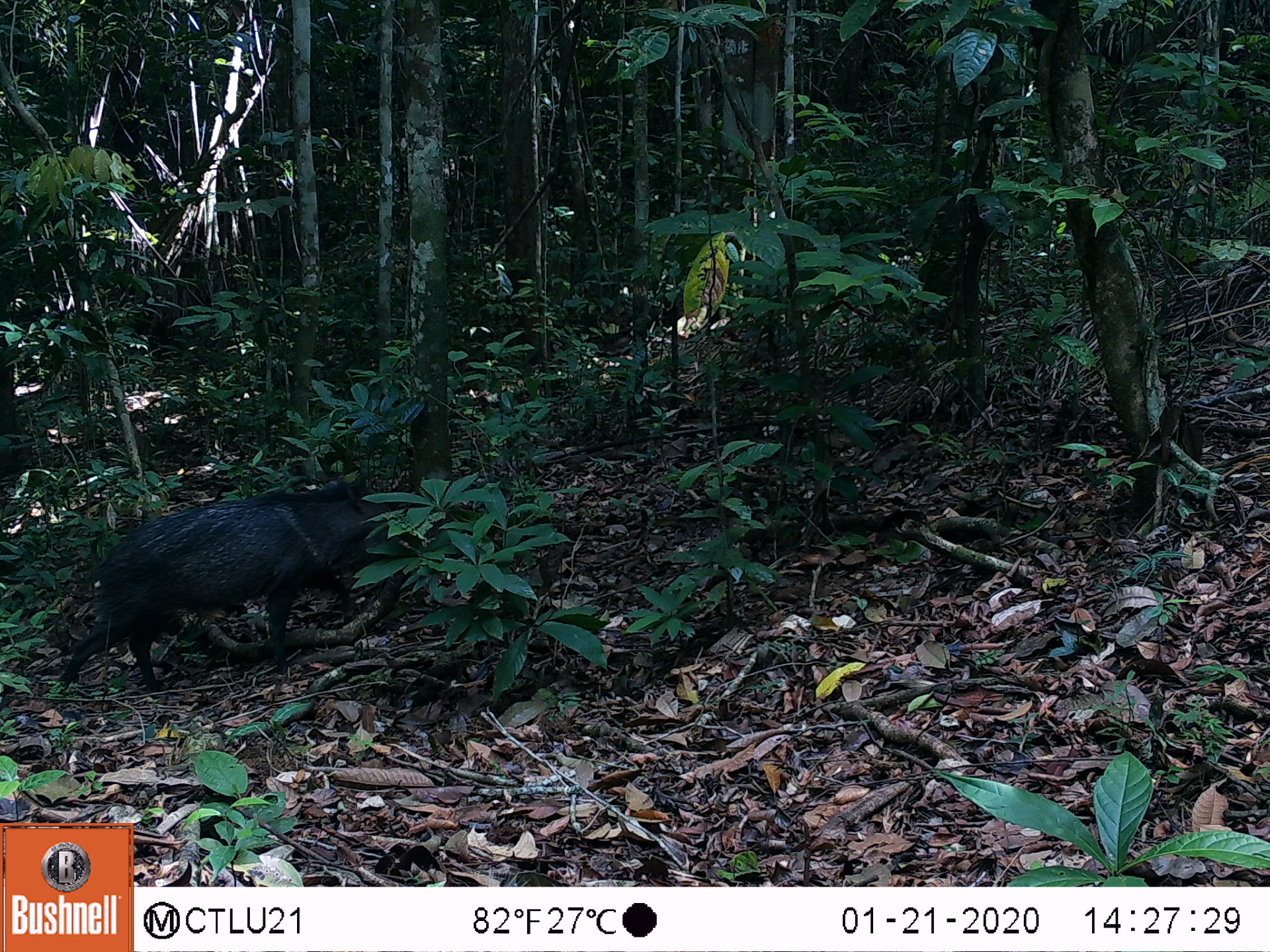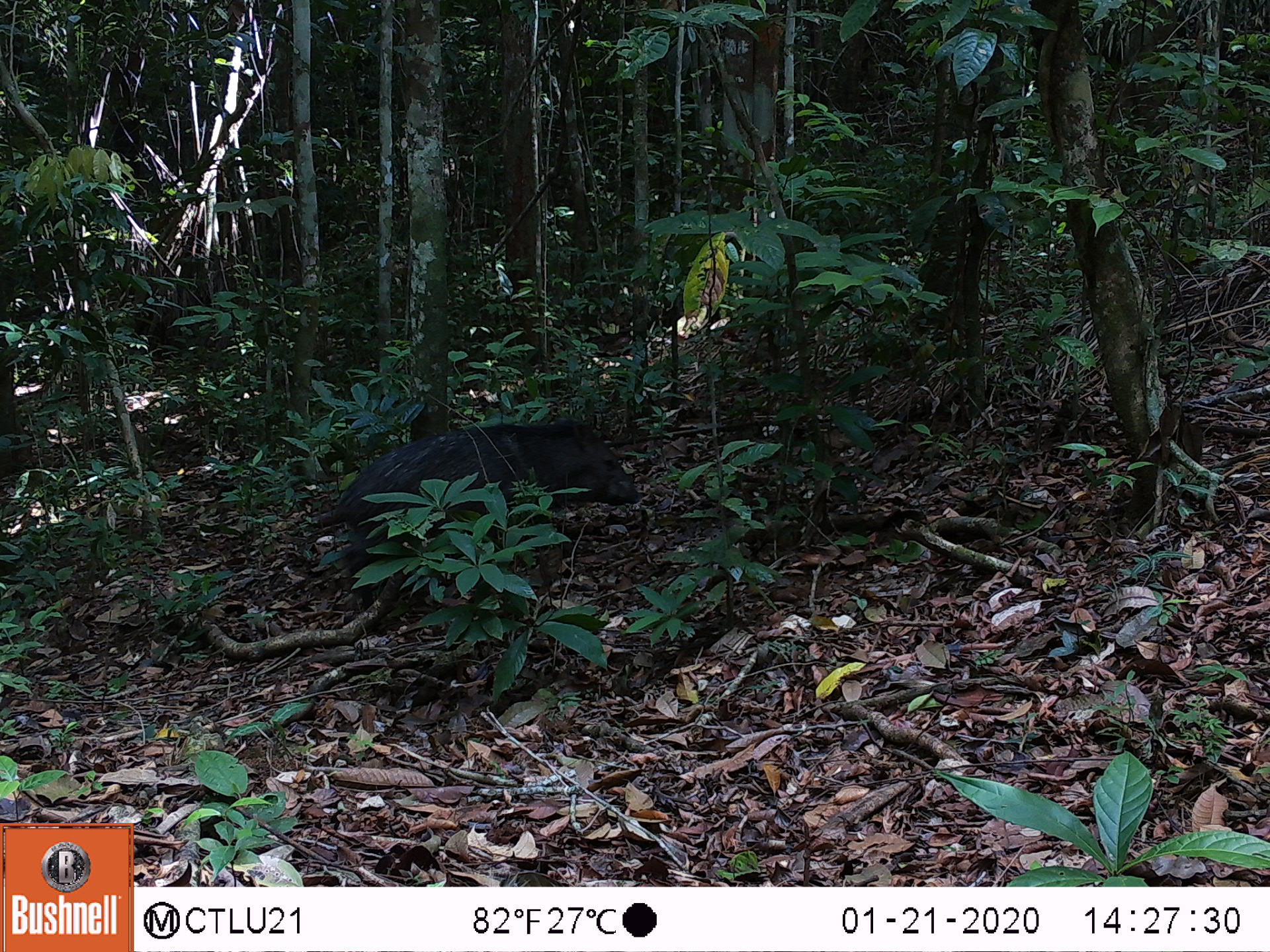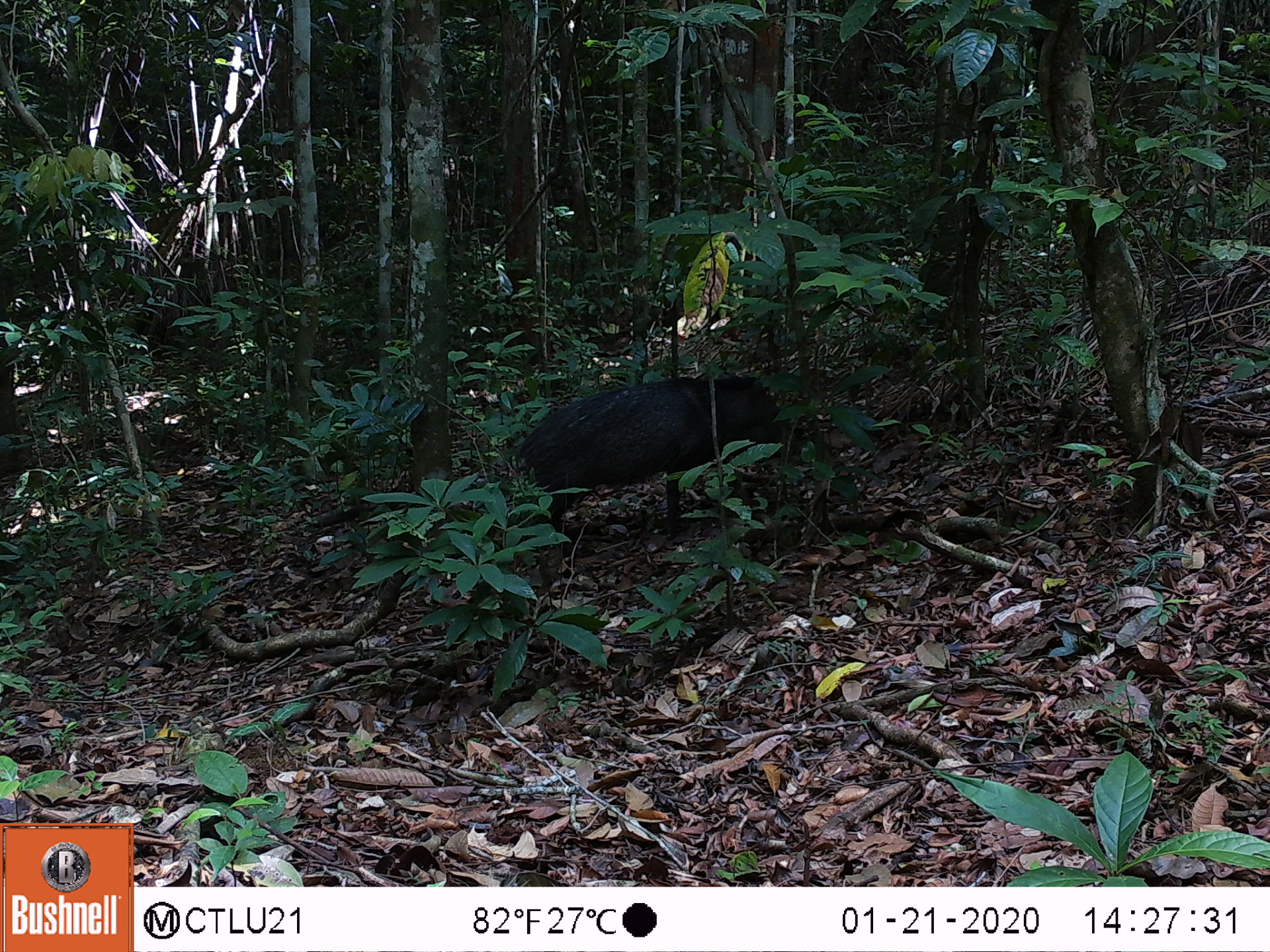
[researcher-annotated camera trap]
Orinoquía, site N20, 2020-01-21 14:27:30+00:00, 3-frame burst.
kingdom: Animalia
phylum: Chordata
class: Mammalia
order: Artiodactyla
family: Tayassuidae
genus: Pecari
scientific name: Pecari tajacu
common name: collared peccary